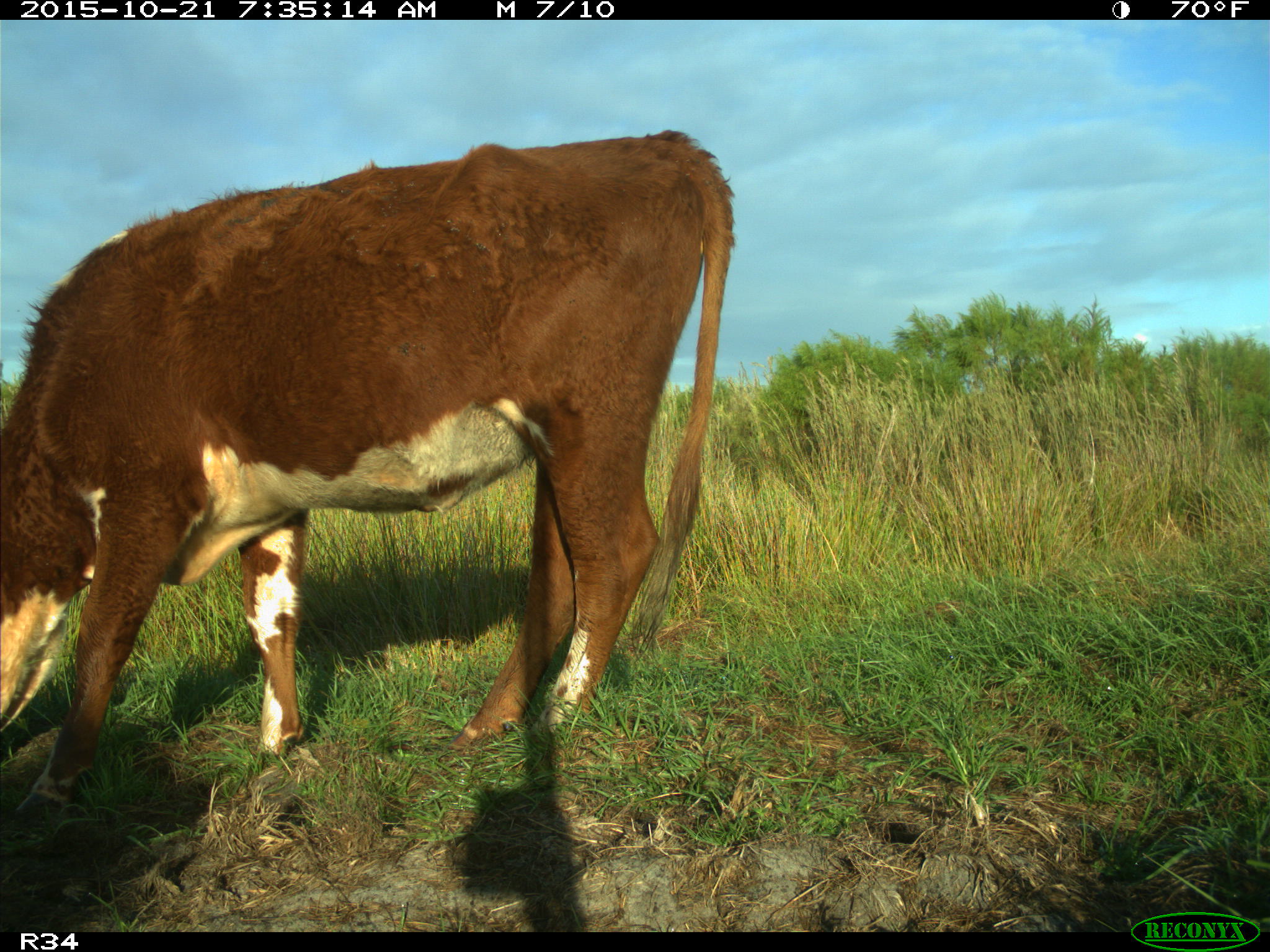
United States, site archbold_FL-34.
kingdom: Animalia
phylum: Chordata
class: Mammalia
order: Artiodactyla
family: Bovidae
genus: Bos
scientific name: Bos taurus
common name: domestic cow